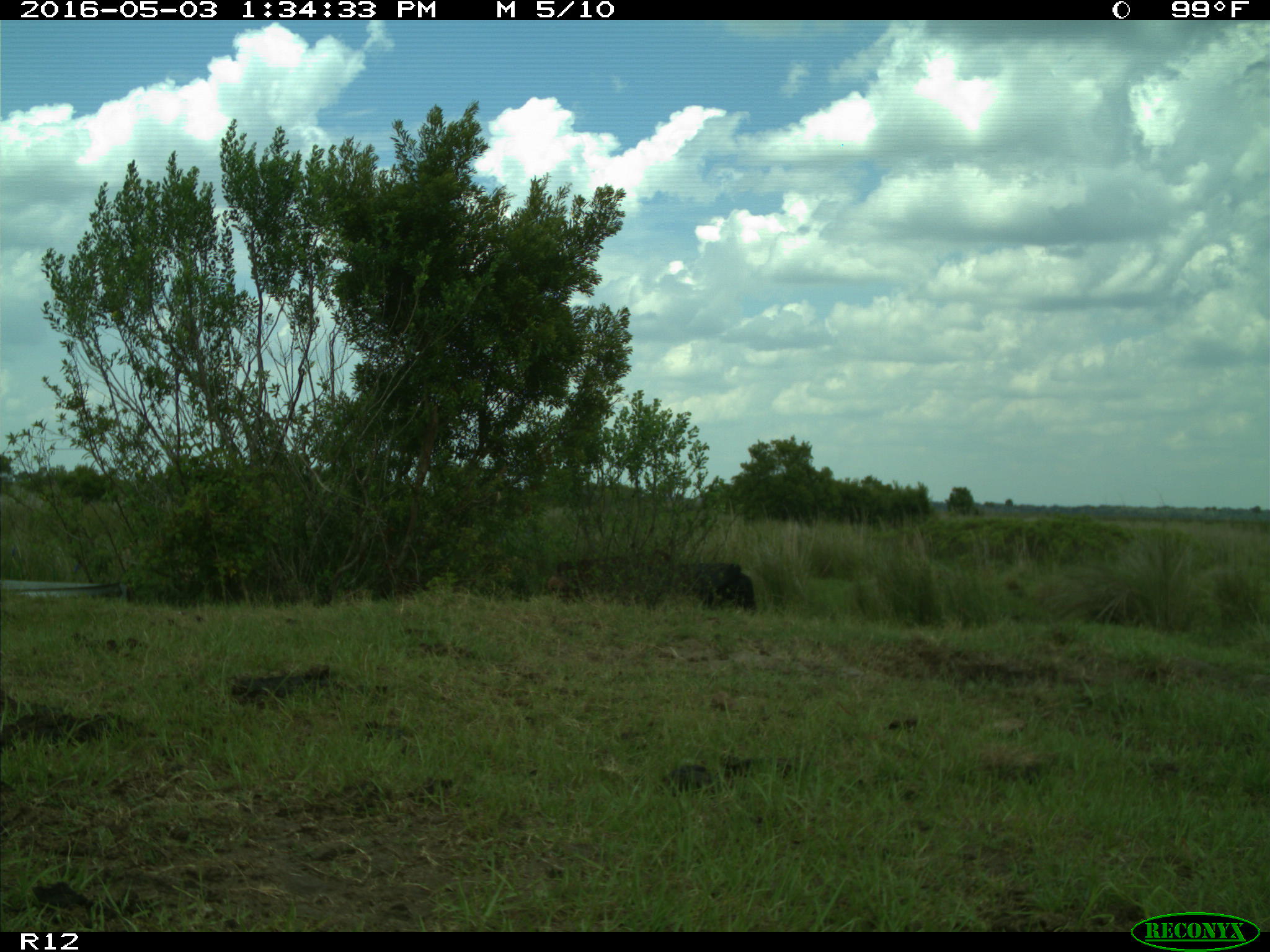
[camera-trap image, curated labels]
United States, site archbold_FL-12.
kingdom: Animalia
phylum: Chordata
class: Mammalia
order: Artiodactyla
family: Bovidae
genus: Bos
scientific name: Bos taurus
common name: domestic cow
Bos taurus (domestic cow).